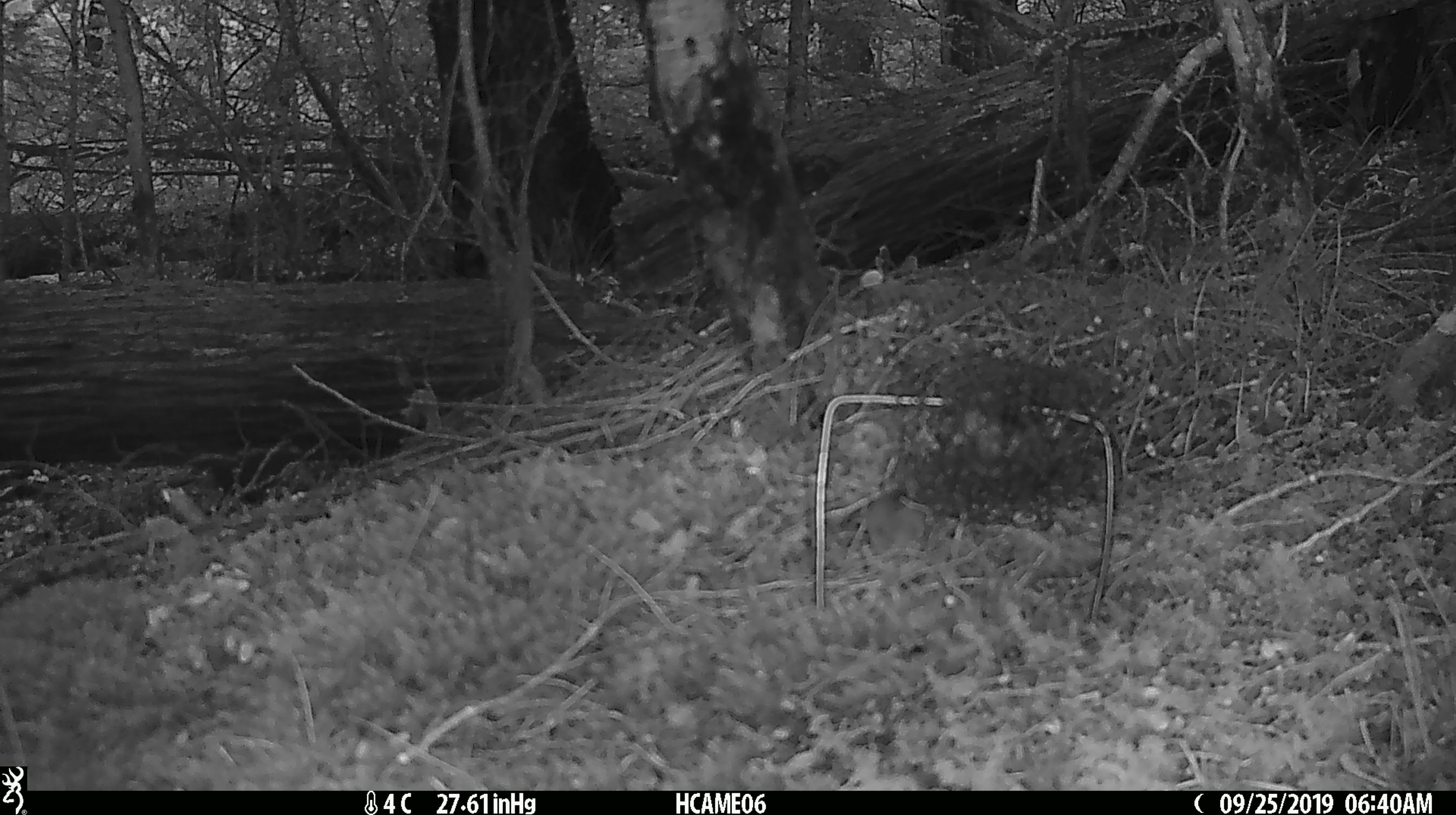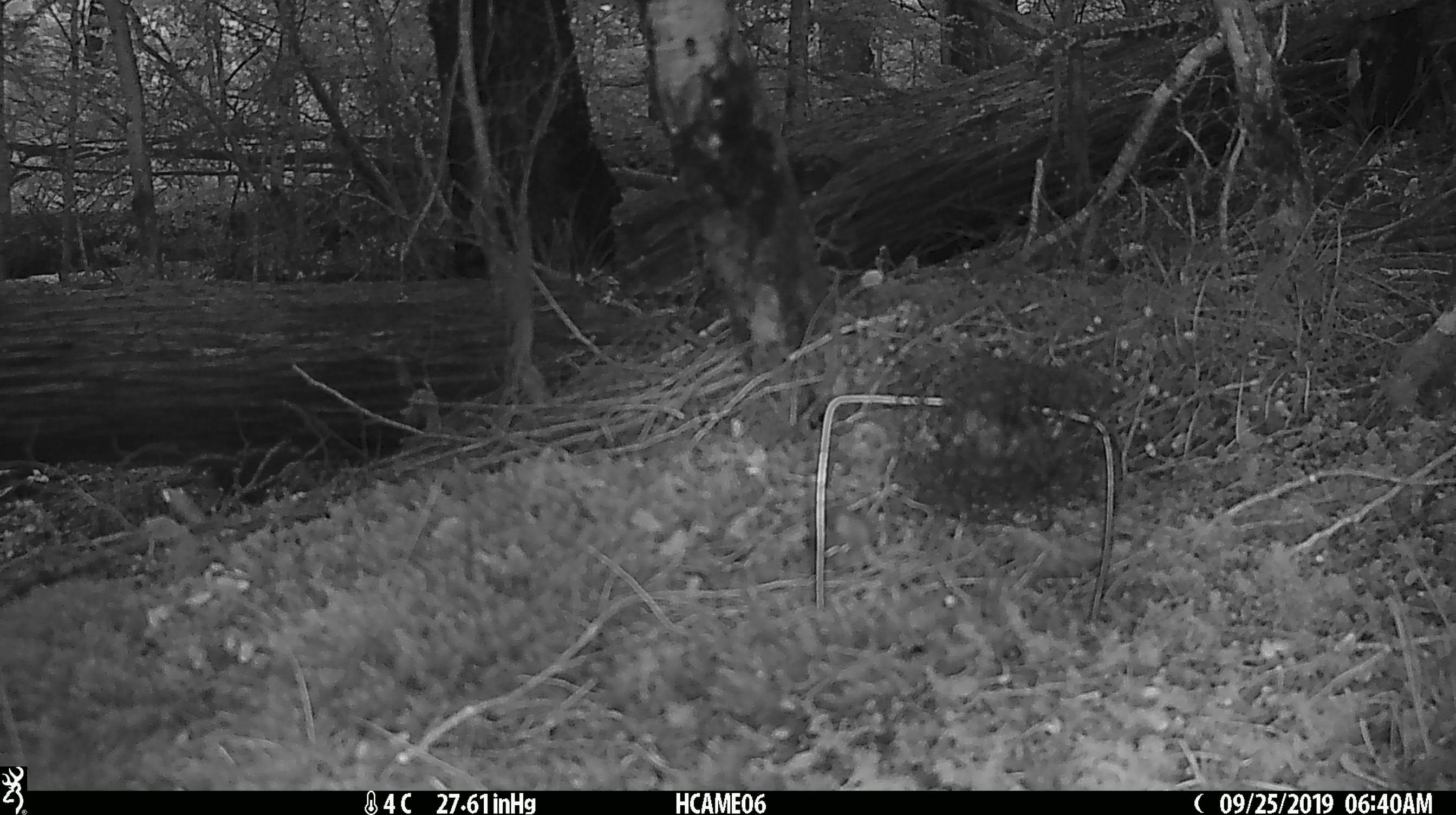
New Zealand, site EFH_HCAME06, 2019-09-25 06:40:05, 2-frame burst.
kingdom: Animalia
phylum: Chordata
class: Mammalia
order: Rodentia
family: Muridae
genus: Mus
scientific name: Mus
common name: mouse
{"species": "mouse (Mus)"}